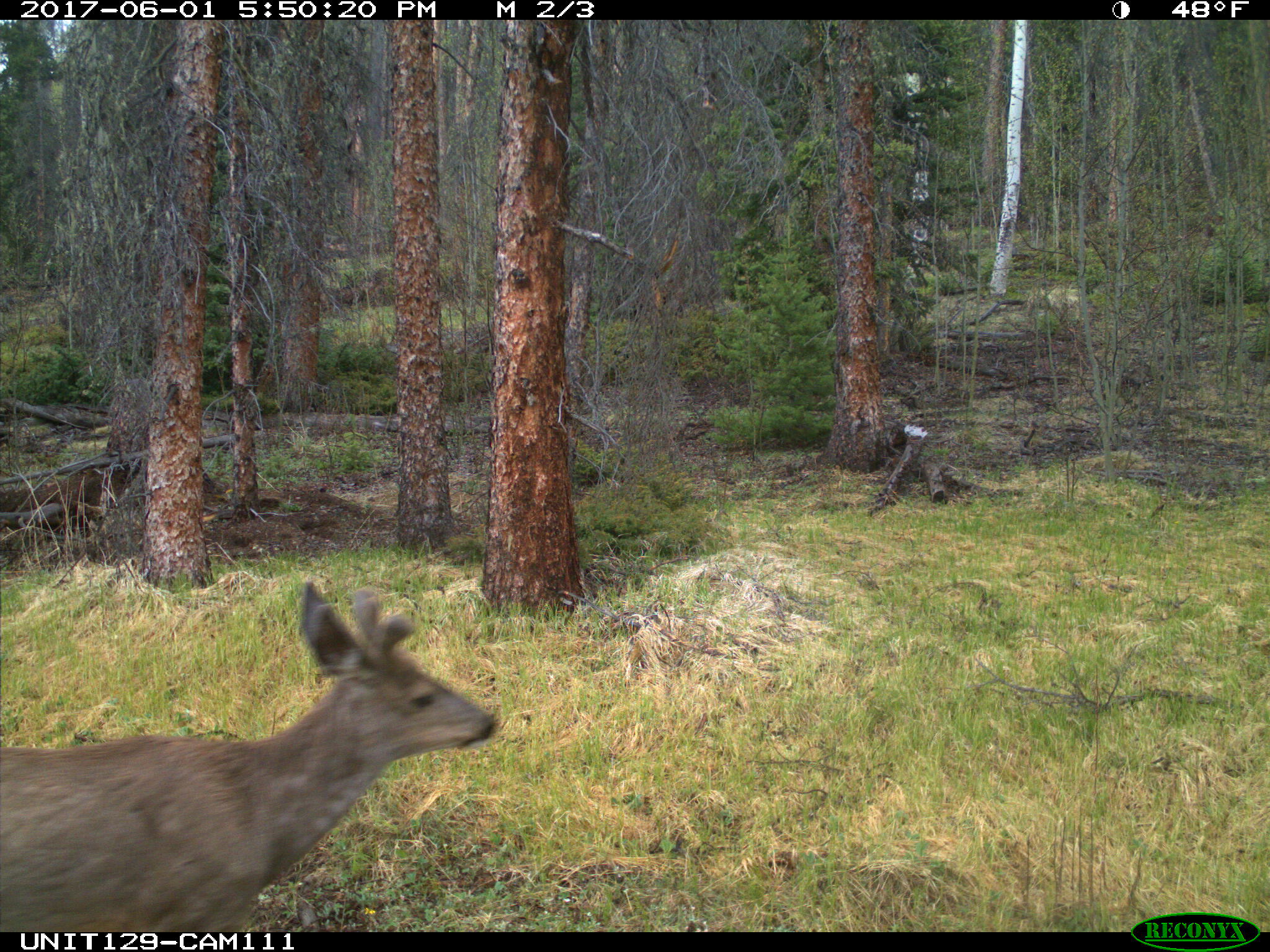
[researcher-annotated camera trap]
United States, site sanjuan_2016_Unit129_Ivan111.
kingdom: Animalia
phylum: Chordata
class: Mammalia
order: Artiodactyla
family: Cervidae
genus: Odocoileus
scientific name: Odocoileus hemionus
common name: mule deer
Odocoileus hemionus (mule deer).